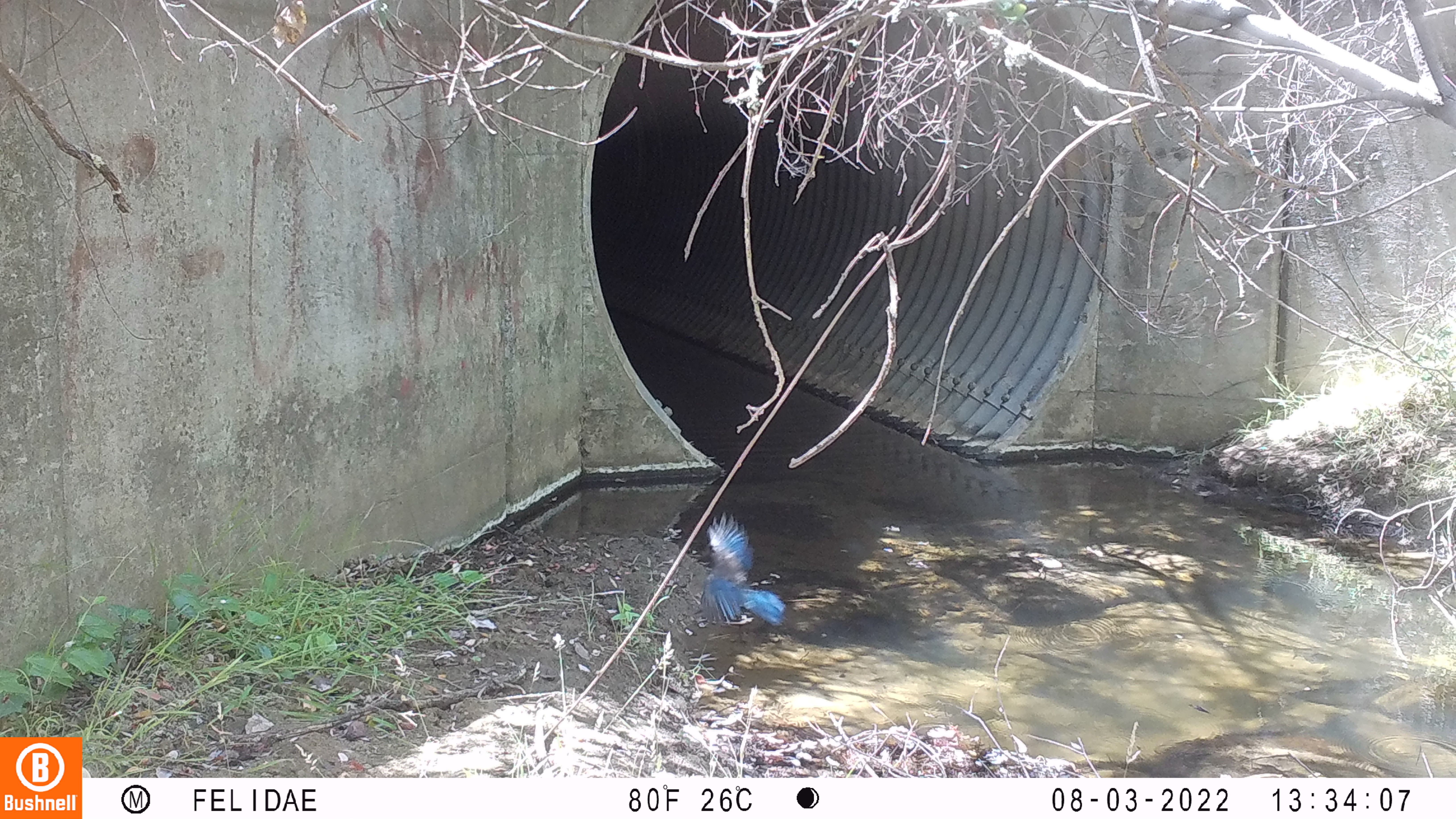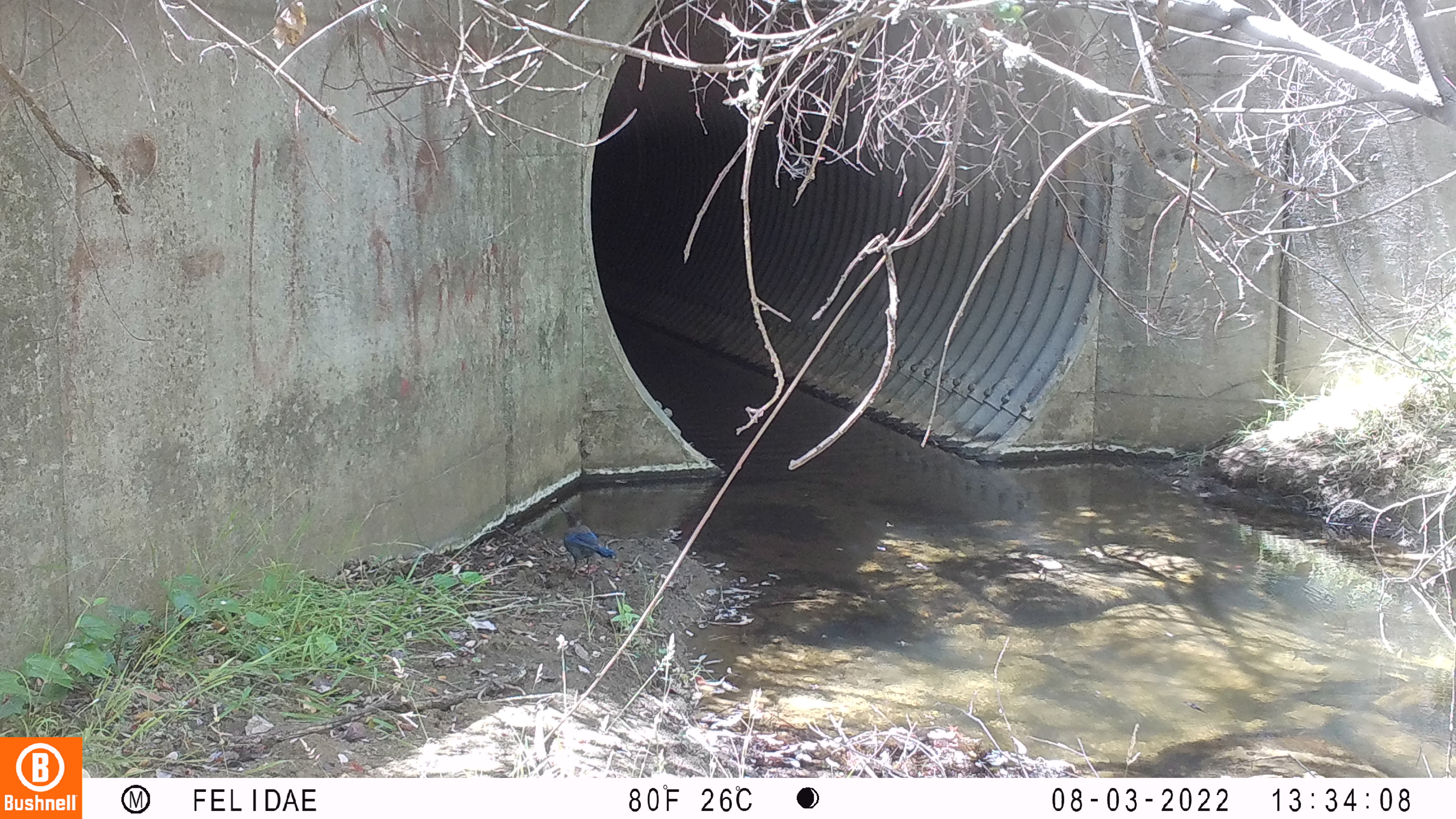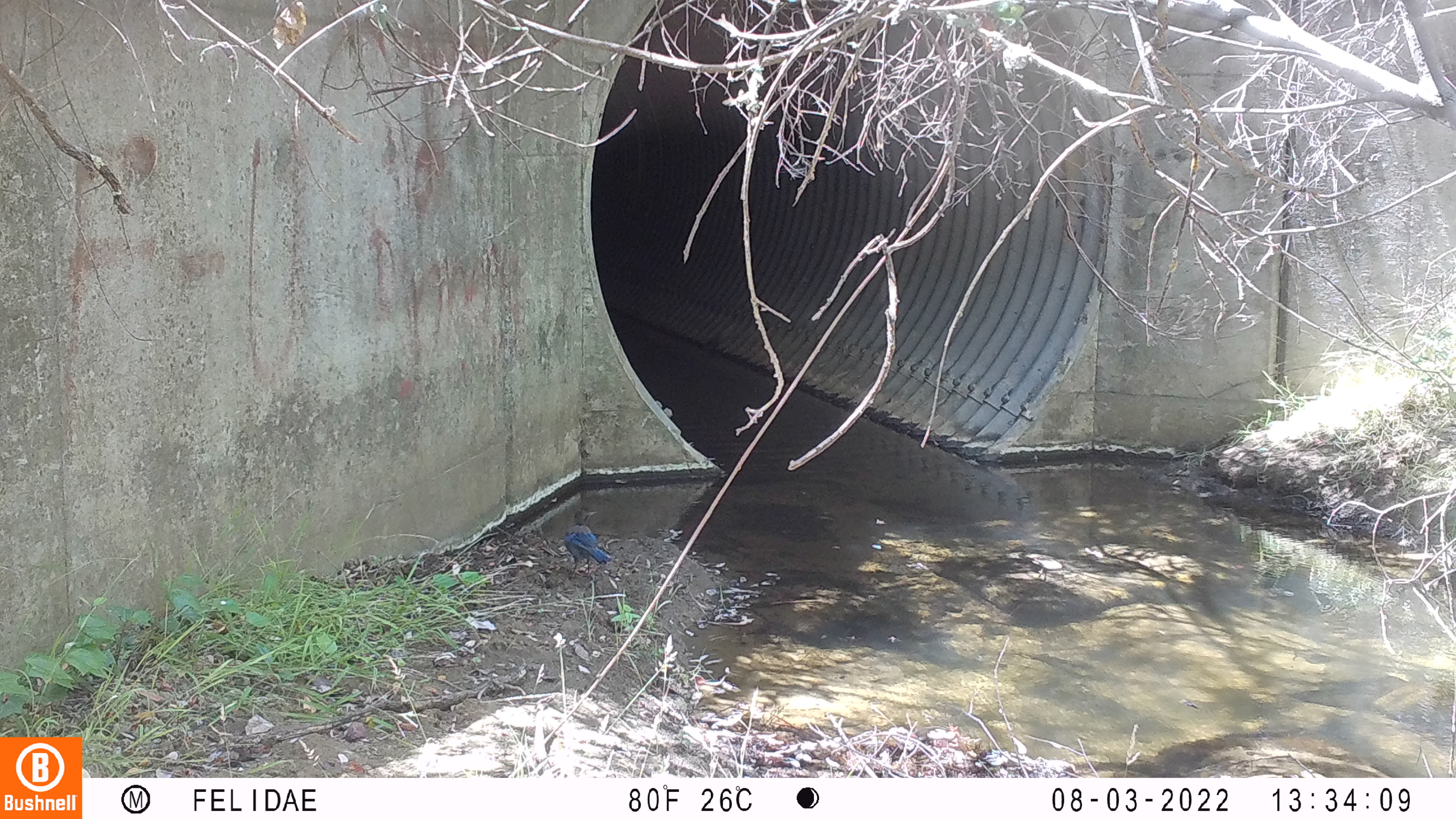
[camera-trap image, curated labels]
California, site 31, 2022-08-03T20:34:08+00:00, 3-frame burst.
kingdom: Animalia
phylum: Chordata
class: Aves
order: Passeriformes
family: Corvidae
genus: Cyanocitta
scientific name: Cyanocitta stelleri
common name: steller's jay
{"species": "steller's jay (Cyanocitta stelleri)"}